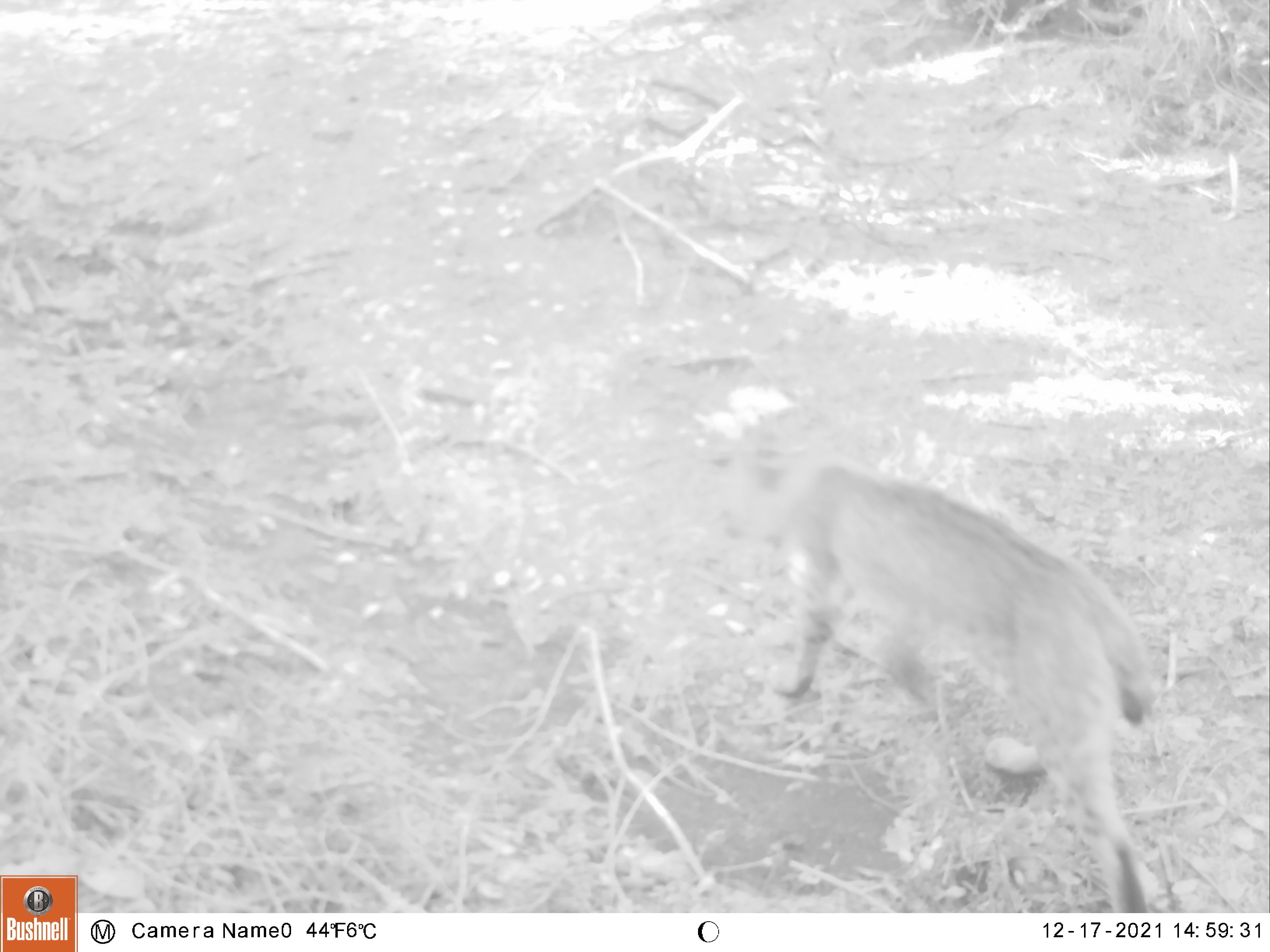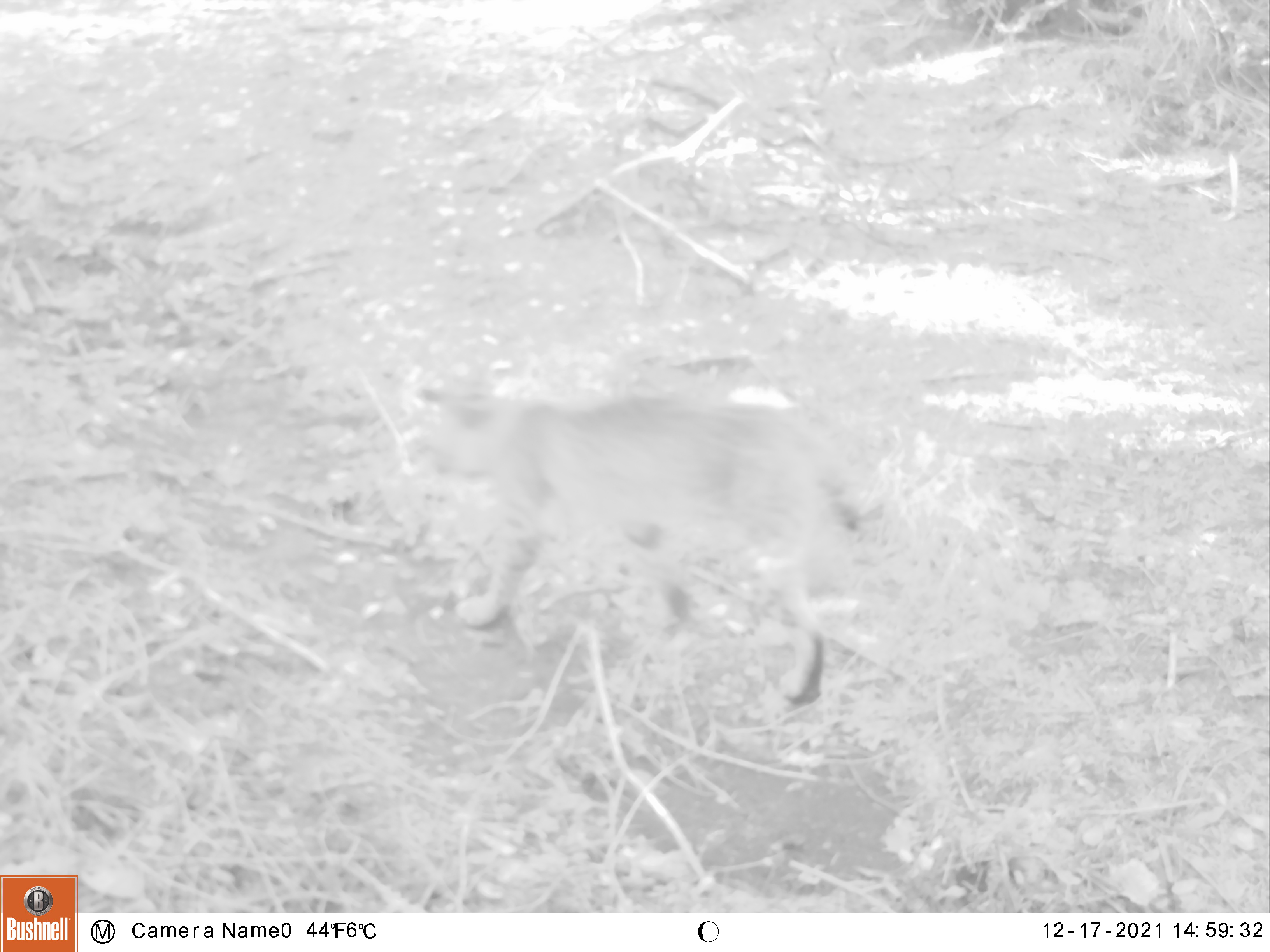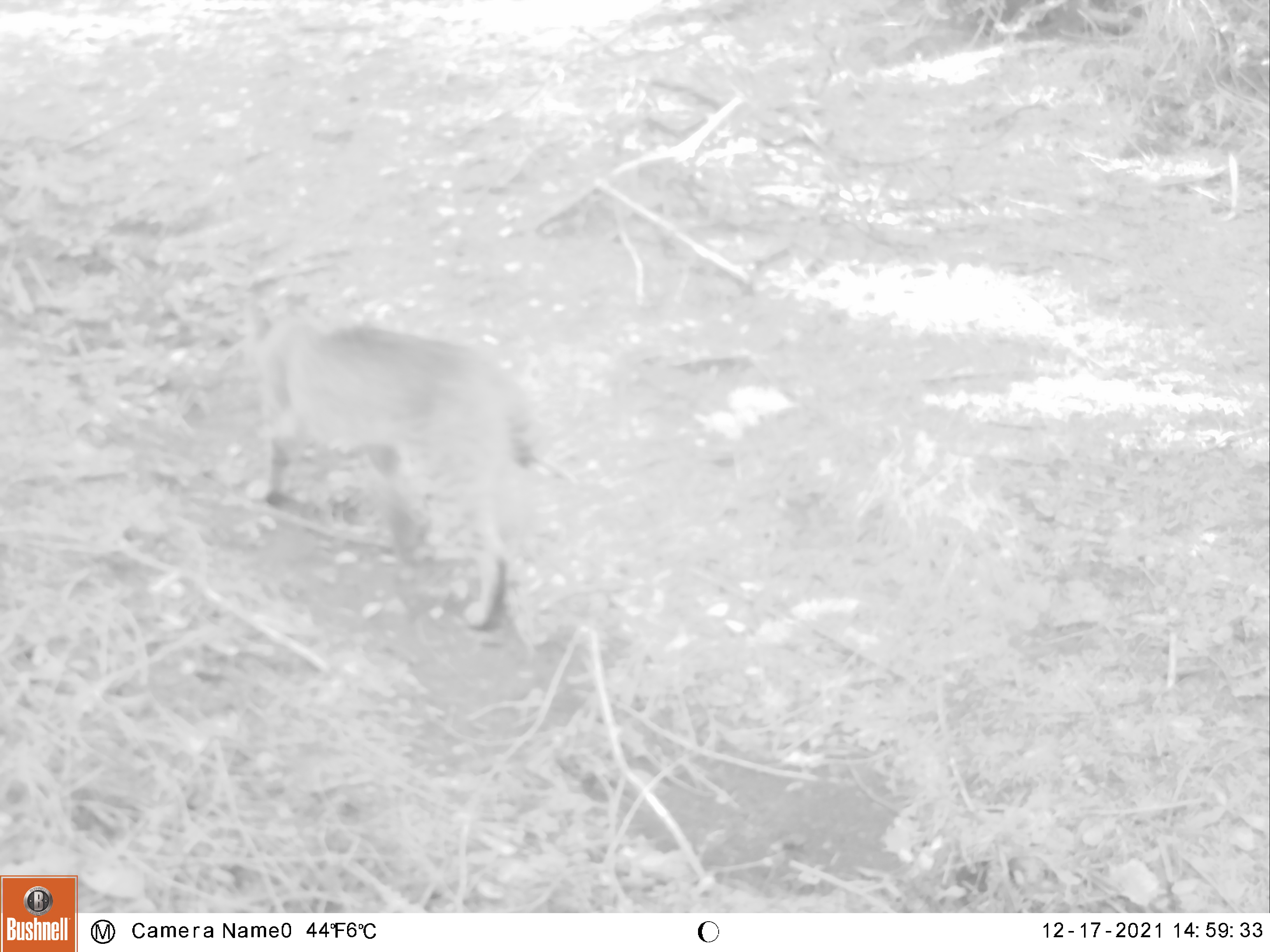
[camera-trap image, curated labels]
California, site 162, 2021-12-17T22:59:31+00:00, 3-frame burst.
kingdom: Animalia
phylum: Chordata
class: Mammalia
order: Carnivora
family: Felidae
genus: Lynx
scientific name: Lynx rufus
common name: bobcat